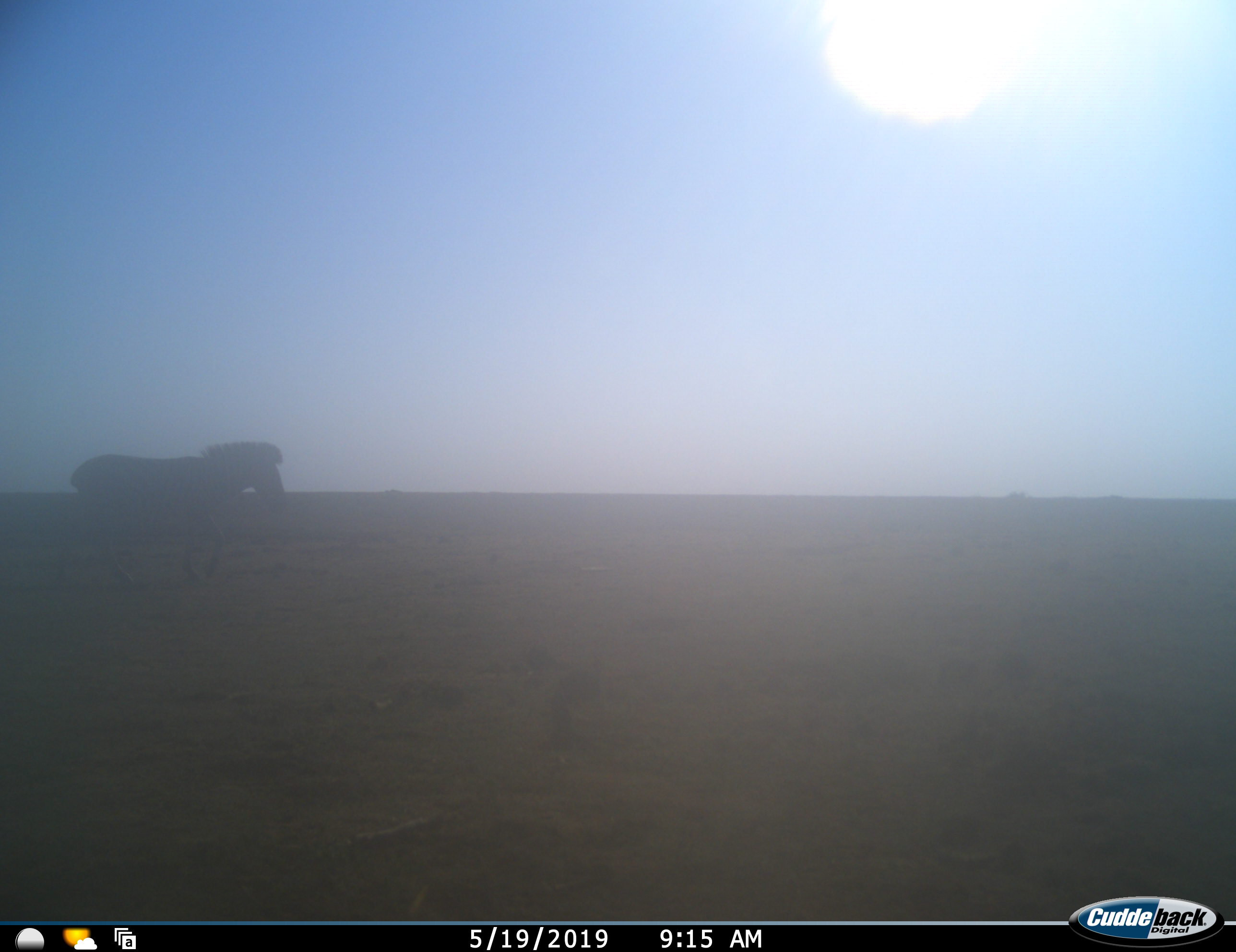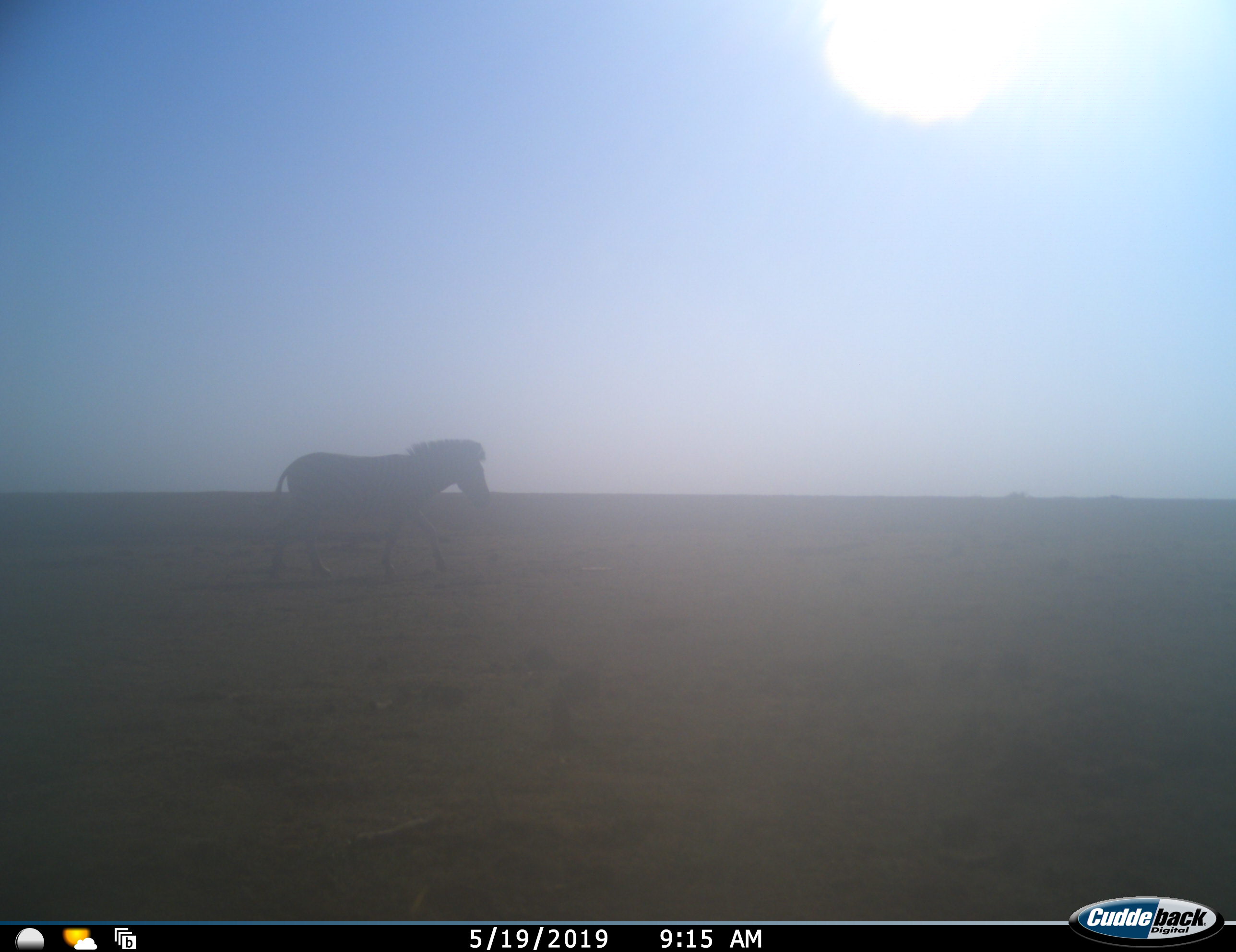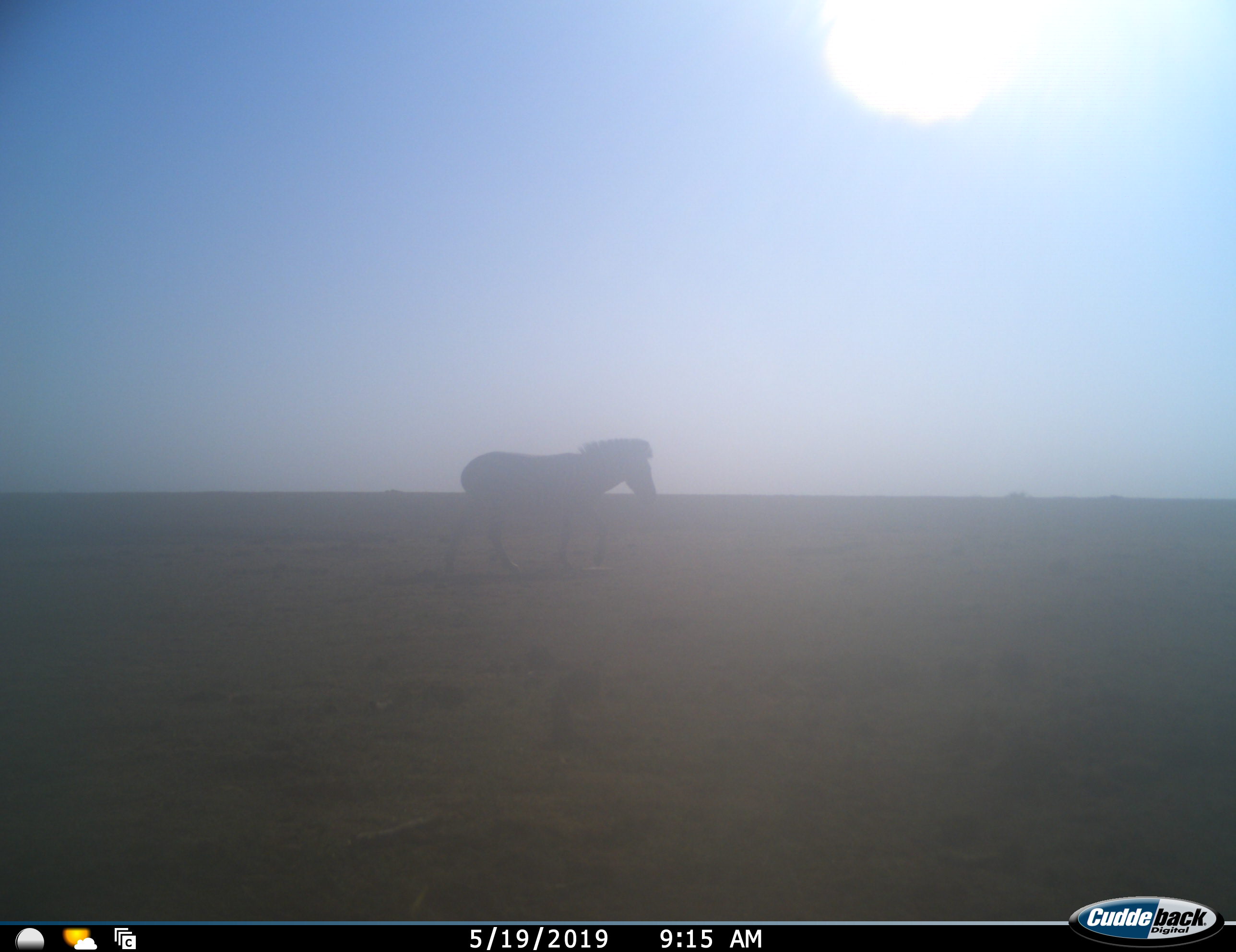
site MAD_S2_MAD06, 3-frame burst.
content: unidentified animal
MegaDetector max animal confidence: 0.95